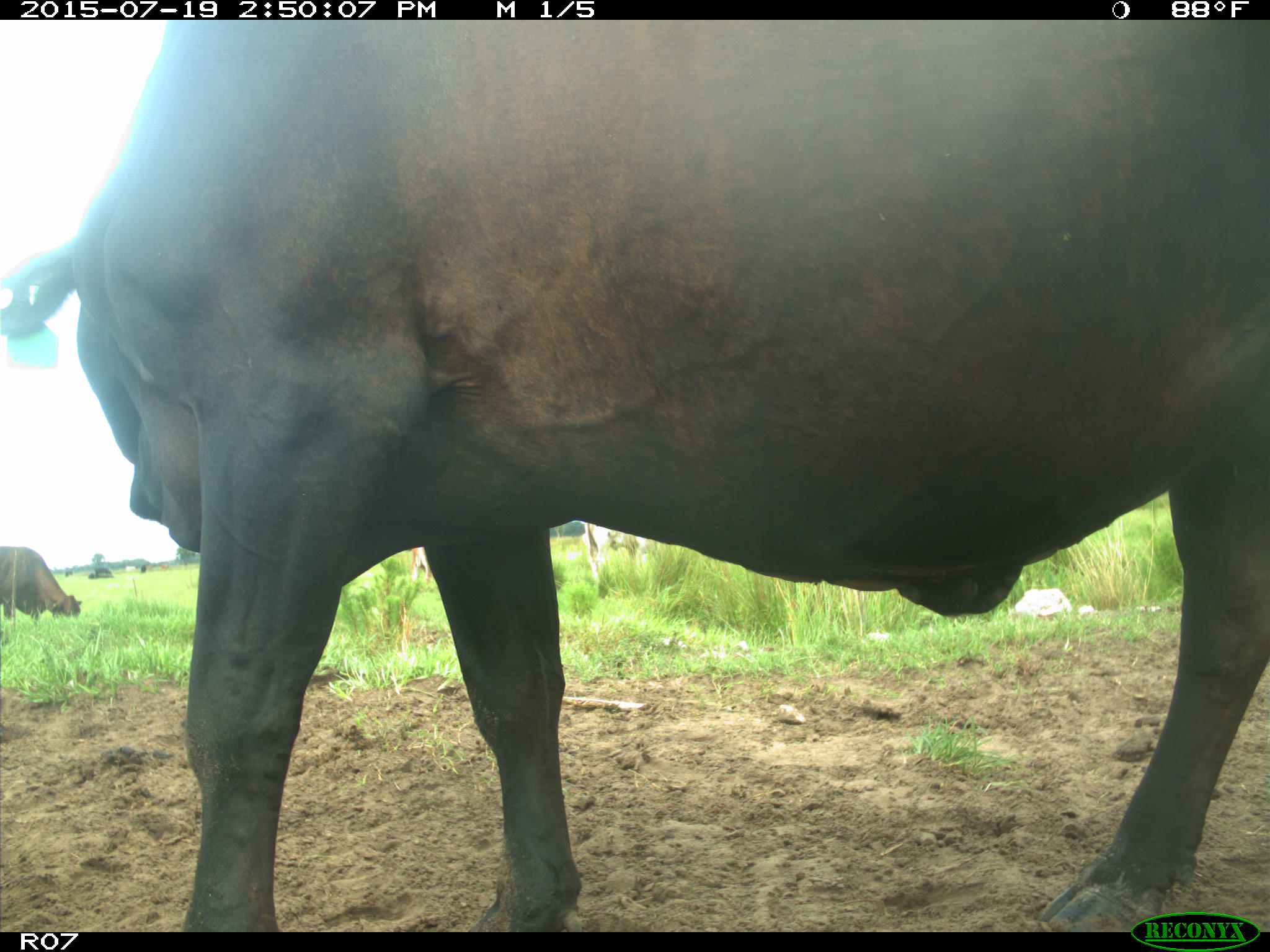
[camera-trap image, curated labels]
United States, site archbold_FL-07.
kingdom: Animalia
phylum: Chordata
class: Mammalia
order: Artiodactyla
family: Bovidae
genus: Bos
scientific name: Bos taurus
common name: domestic cow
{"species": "Bos taurus (domestic cow)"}